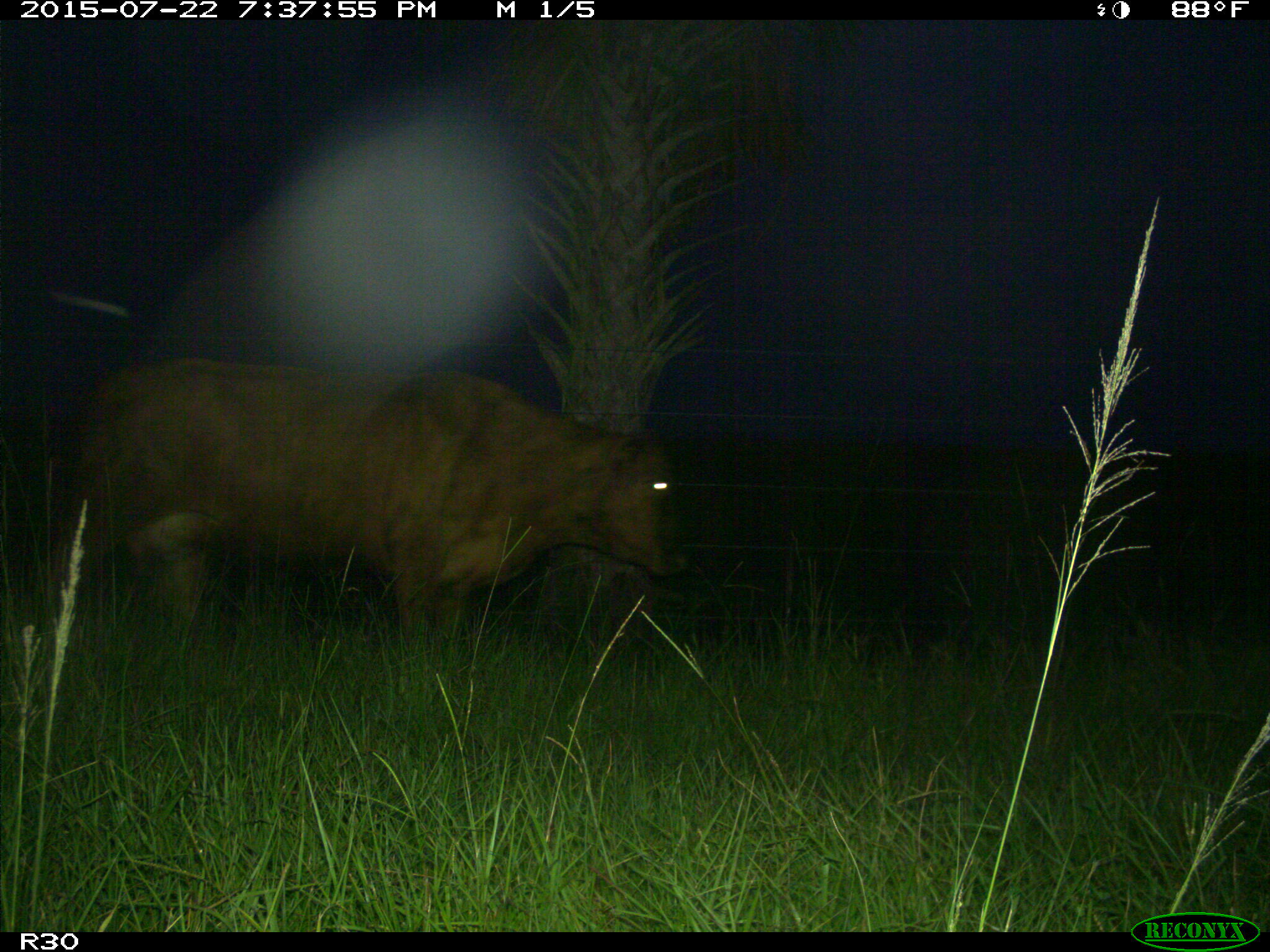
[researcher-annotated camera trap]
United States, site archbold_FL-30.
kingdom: Animalia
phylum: Chordata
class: Mammalia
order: Artiodactyla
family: Bovidae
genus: Bos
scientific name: Bos taurus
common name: domestic cow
Bos taurus (domestic cow).